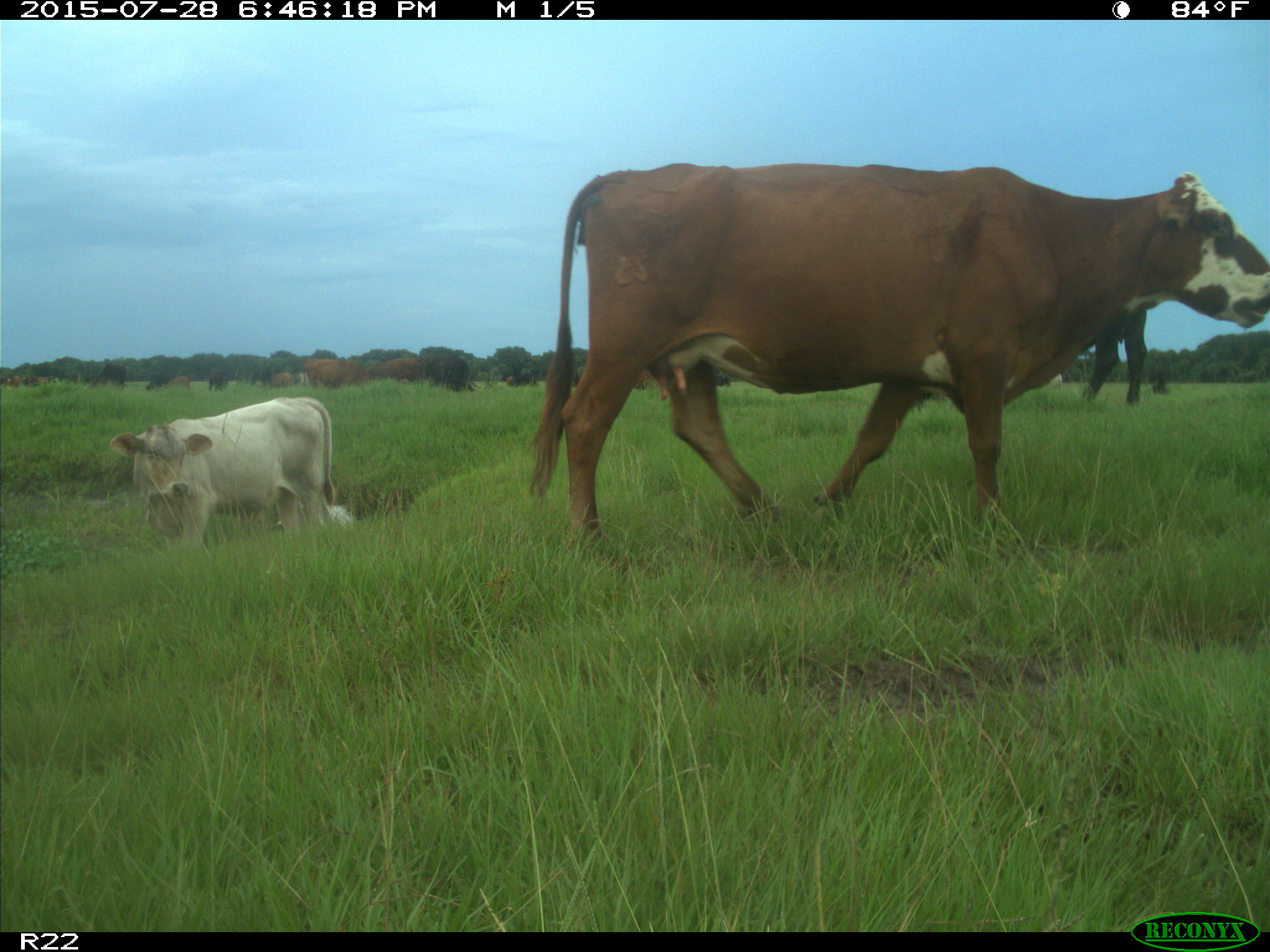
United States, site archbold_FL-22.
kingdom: Animalia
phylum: Chordata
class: Mammalia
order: Artiodactyla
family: Bovidae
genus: Bos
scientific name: Bos taurus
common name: domestic cow